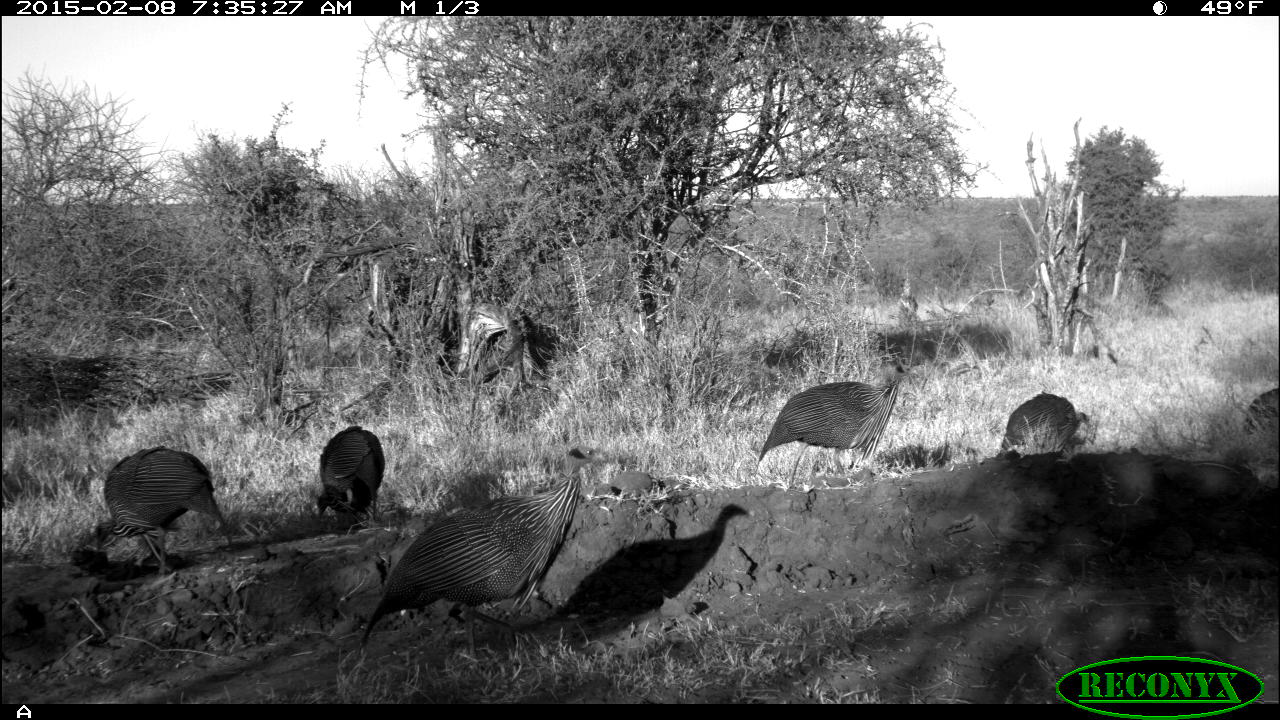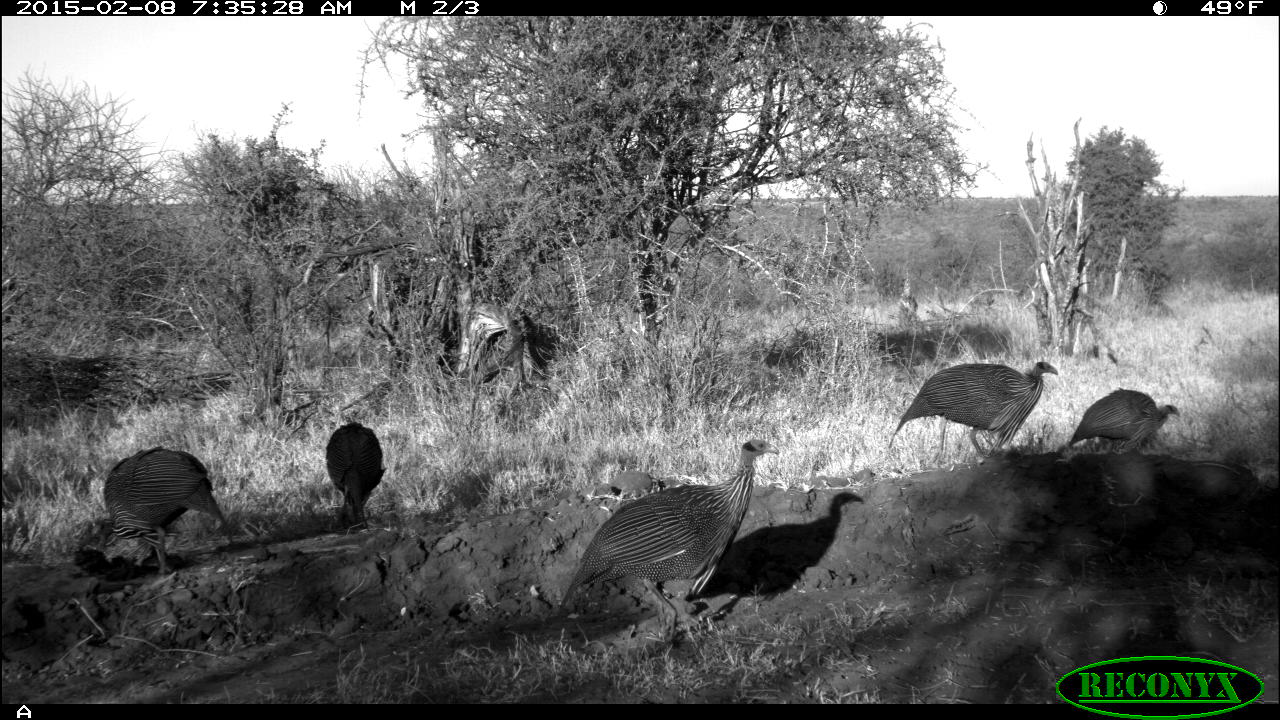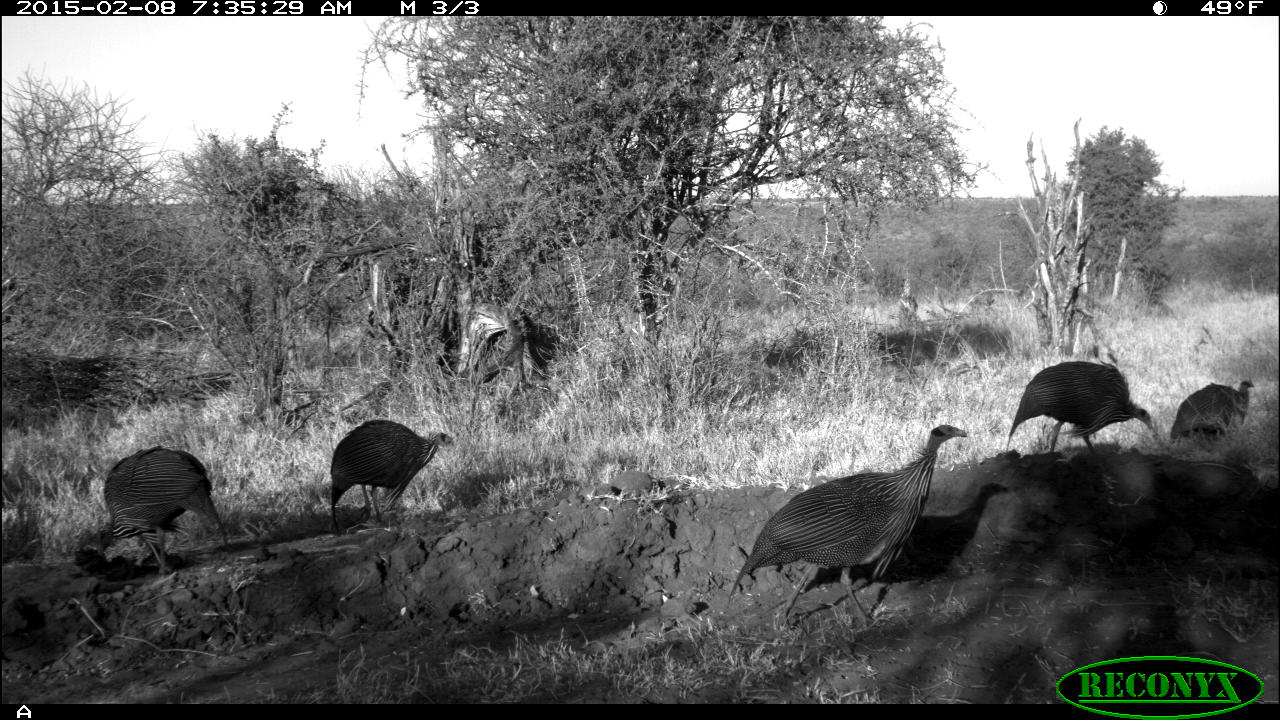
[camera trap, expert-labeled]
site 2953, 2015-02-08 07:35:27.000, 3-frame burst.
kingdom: Animalia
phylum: Chordata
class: Aves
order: Galliformes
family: Numididae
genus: Acryllium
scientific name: Acryllium vulturinum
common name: vulturine guineafowl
Acryllium vulturinum (vulturine guineafowl), count 10.